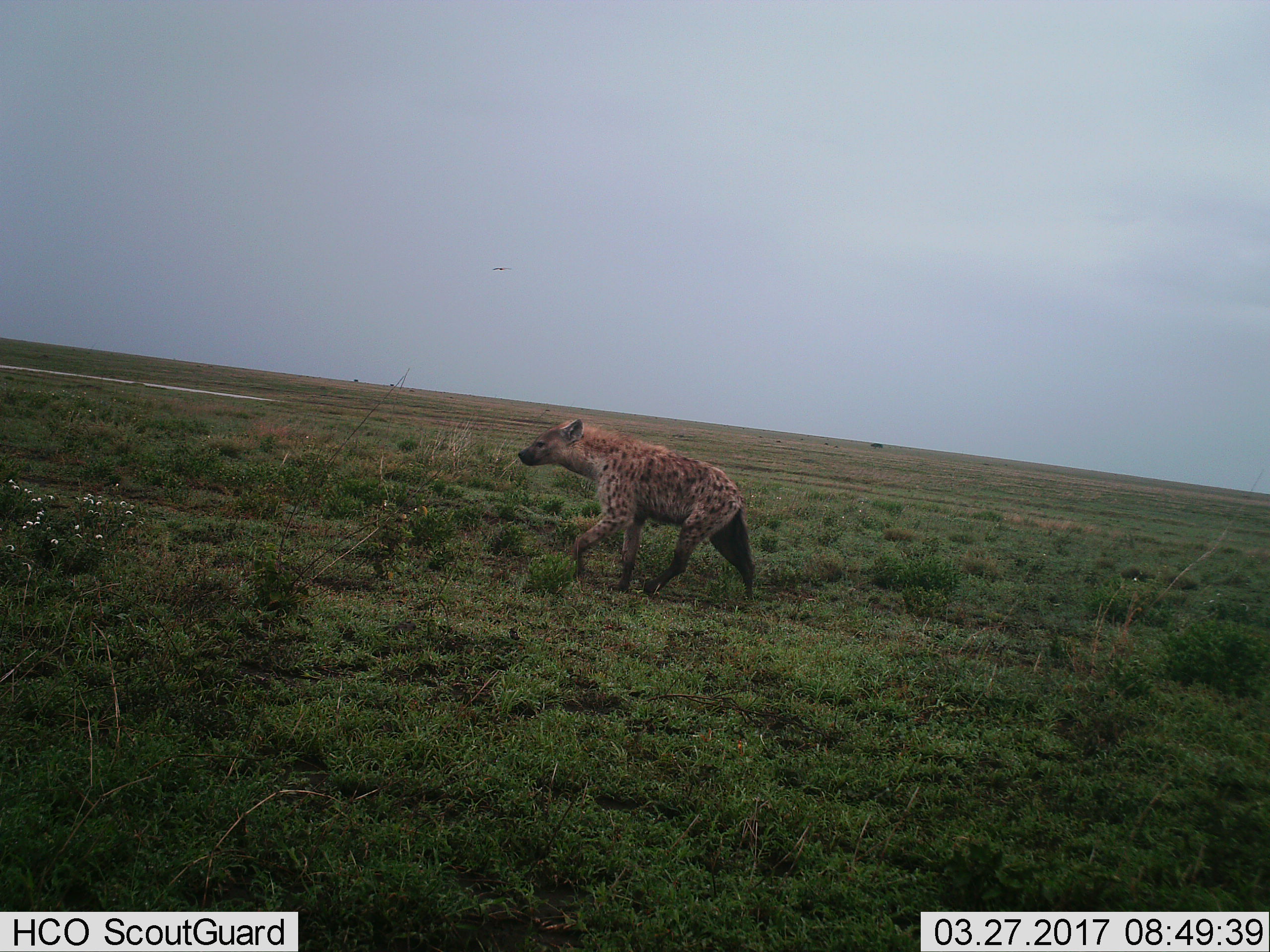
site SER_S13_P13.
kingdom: Animalia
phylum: Chordata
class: Mammalia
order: Carnivora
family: Hyaenidae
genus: Crocuta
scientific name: Crocuta crocuta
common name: spotted hyena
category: hyenaspotted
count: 1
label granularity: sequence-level